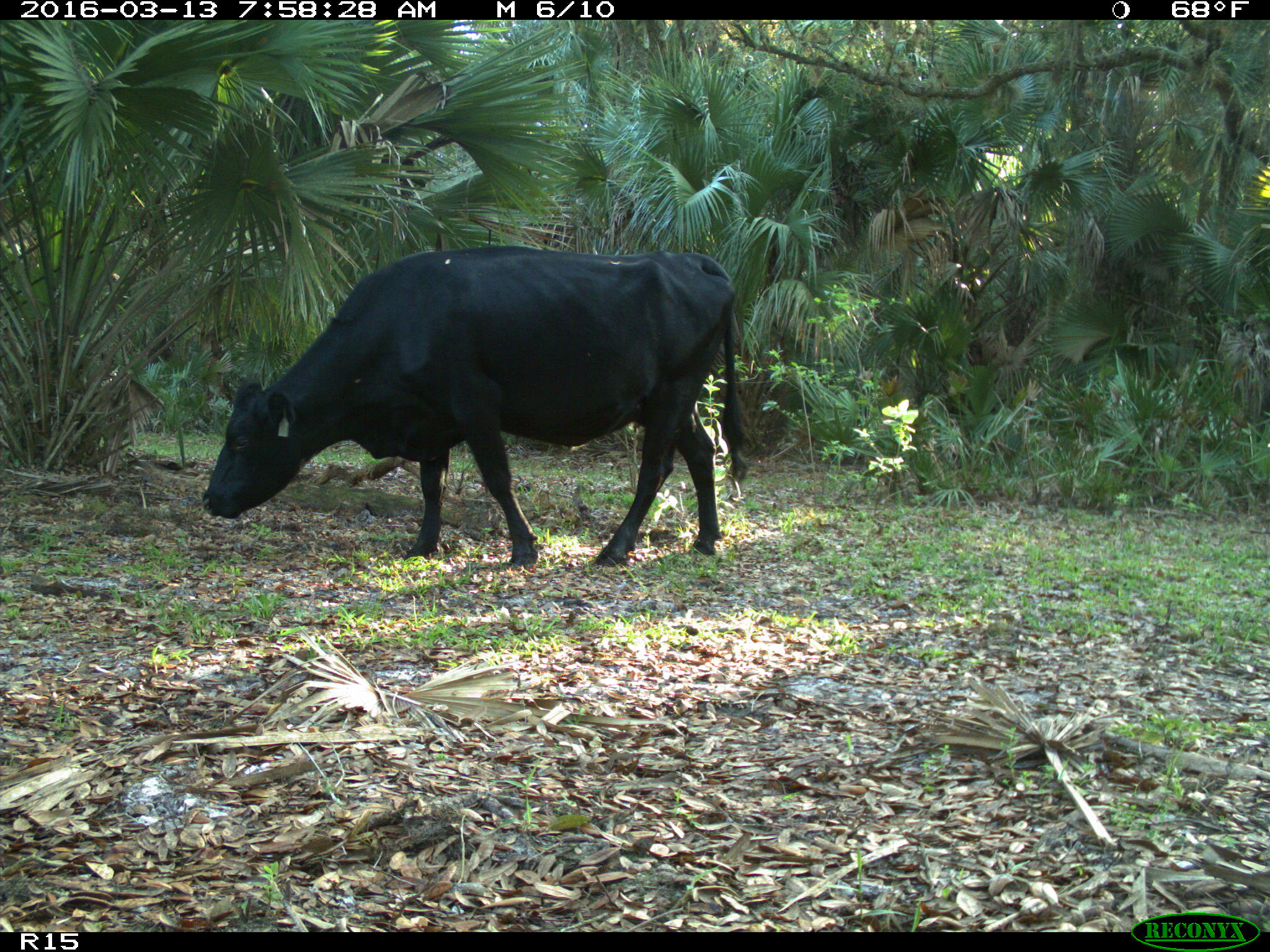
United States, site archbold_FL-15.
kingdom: Animalia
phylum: Chordata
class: Mammalia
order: Artiodactyla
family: Bovidae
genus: Bos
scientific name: Bos taurus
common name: domestic cow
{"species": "Bos taurus (domestic cow)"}